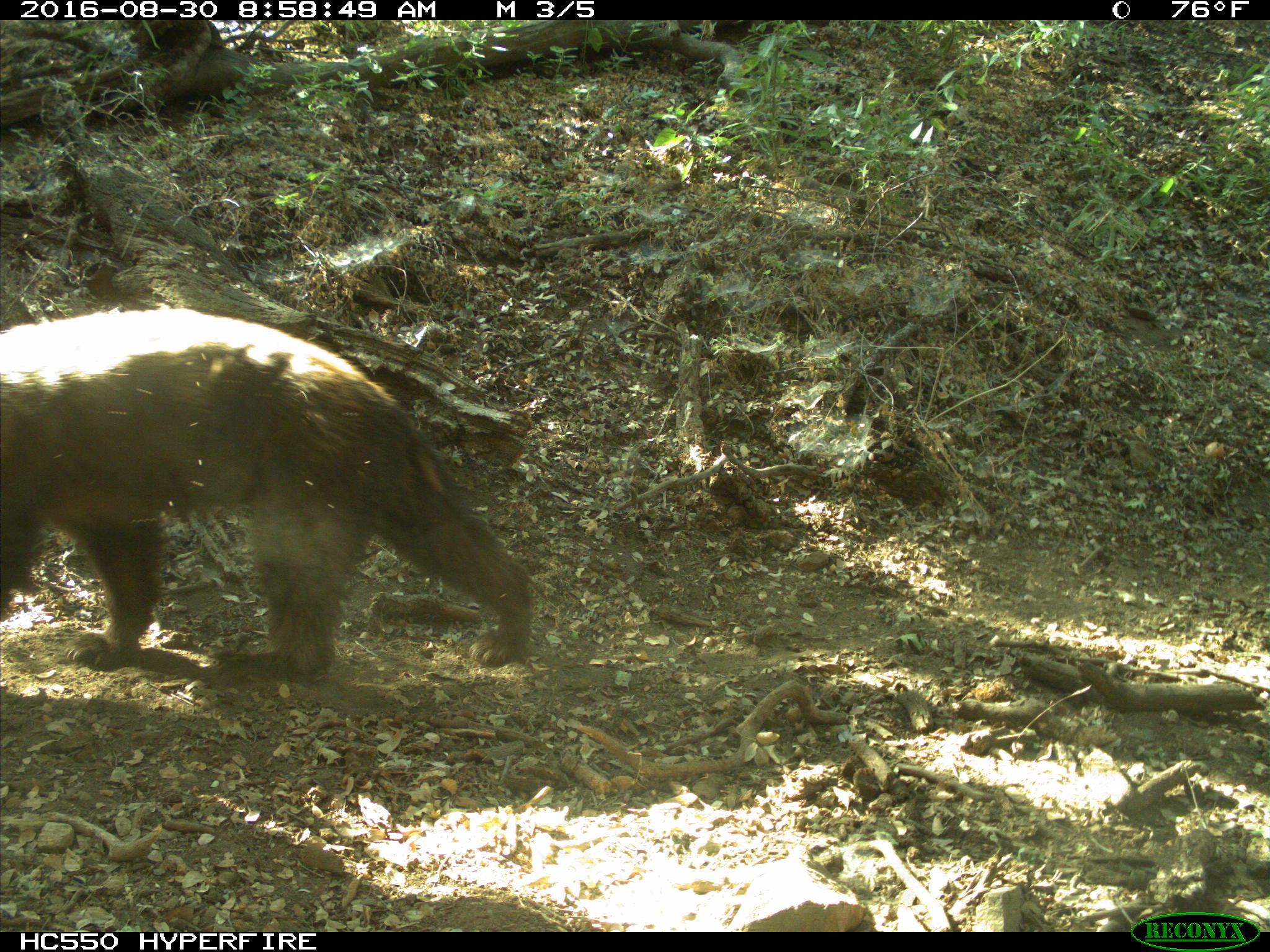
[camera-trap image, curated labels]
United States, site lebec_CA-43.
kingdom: Animalia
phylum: Chordata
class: Mammalia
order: Carnivora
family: Ursidae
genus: Ursus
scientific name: Ursus americanus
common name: american black bear